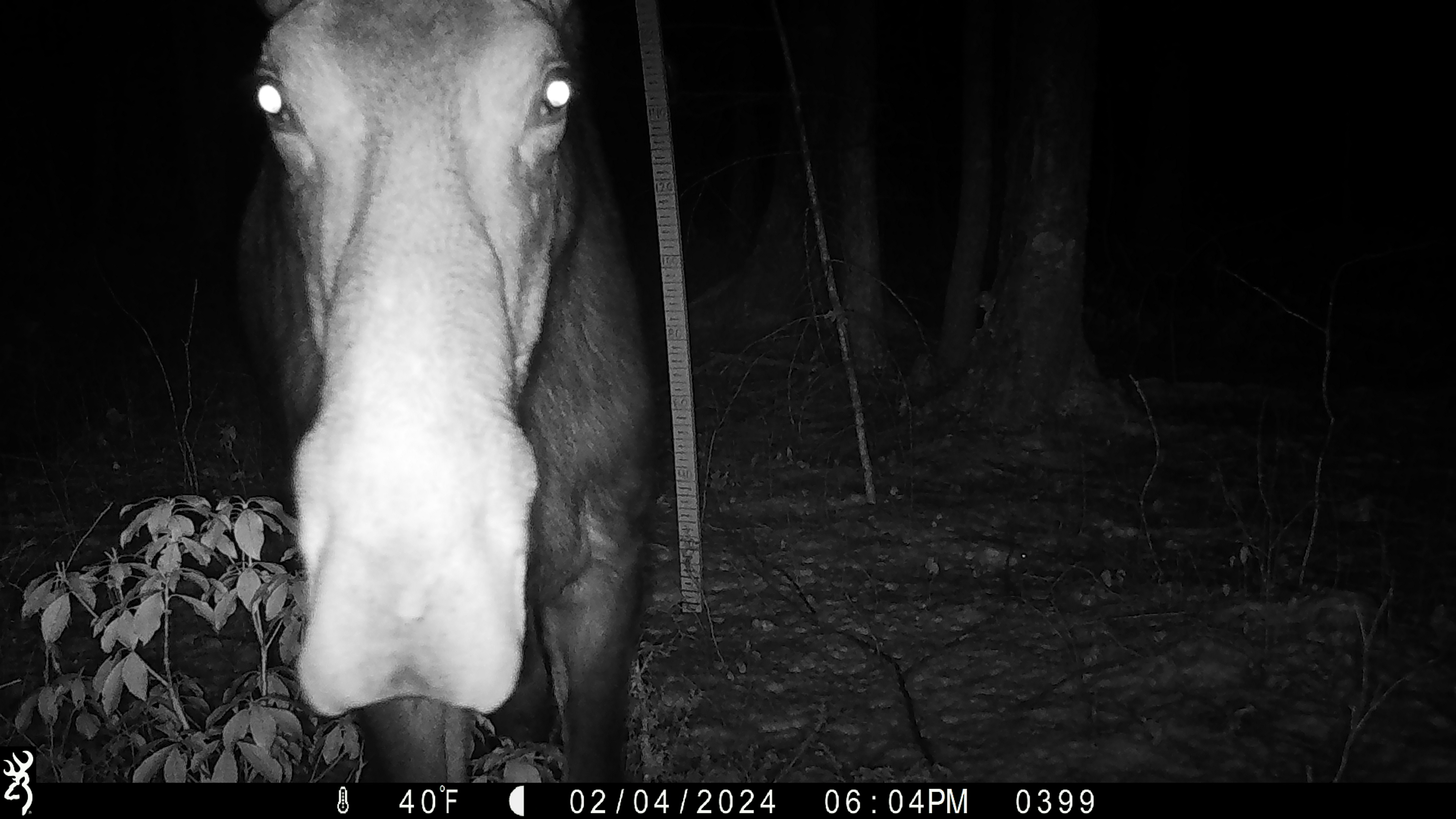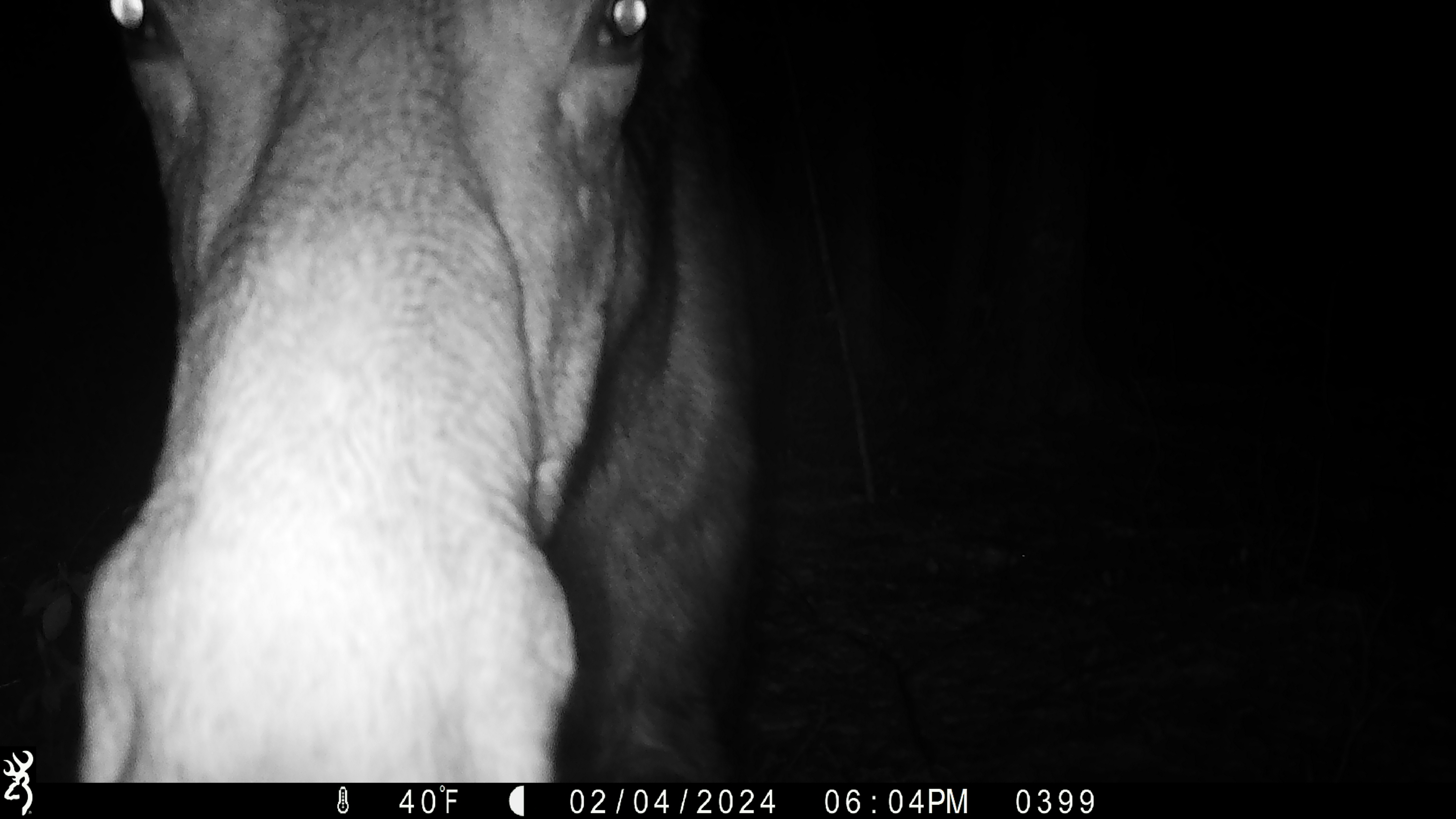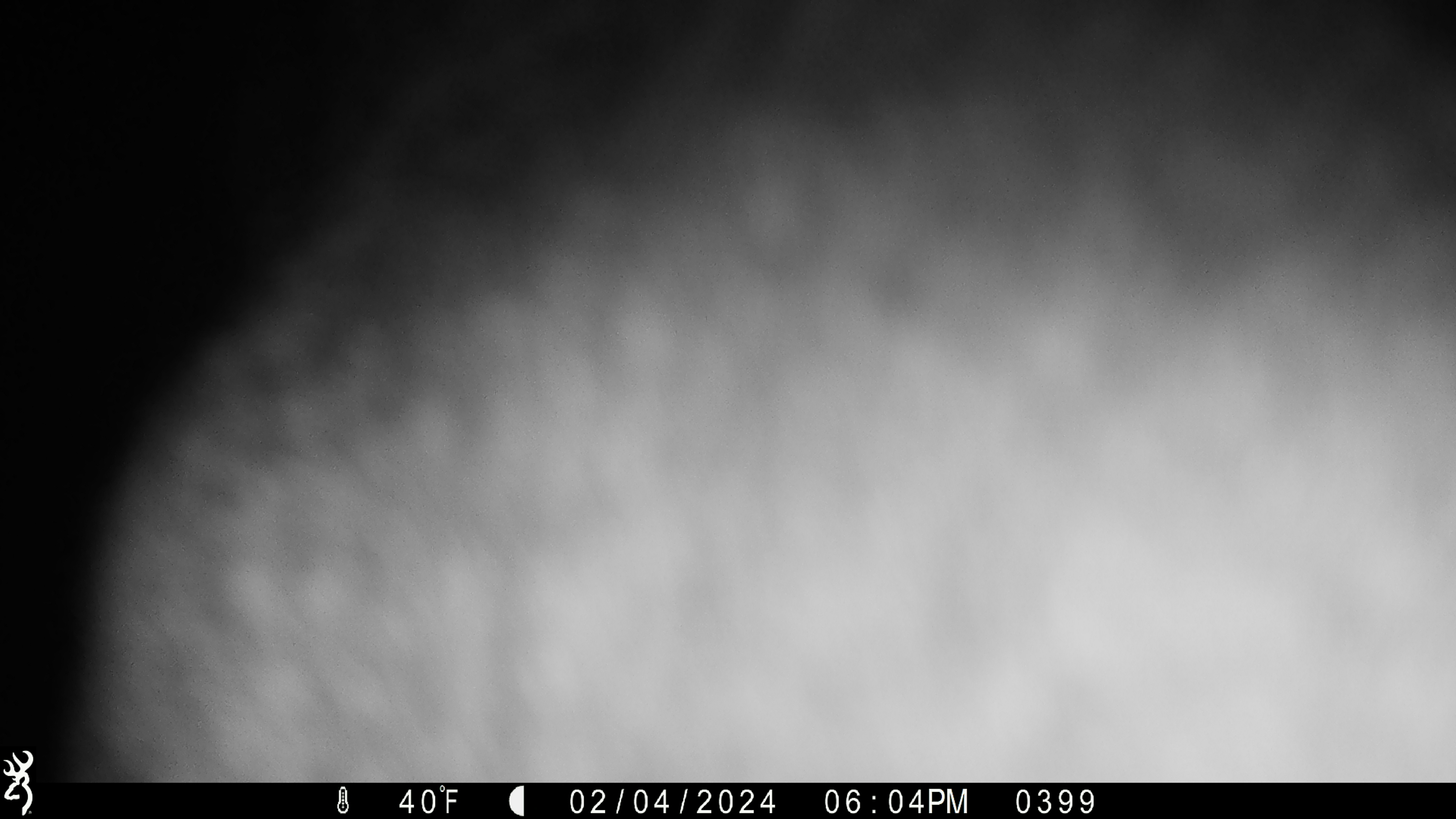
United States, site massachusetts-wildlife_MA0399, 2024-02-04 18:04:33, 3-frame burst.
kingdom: Animalia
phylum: Chordata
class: Mammalia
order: Artiodactyla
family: Cervidae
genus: Alces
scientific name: Alces alces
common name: moose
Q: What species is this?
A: Moose (Alces alces).